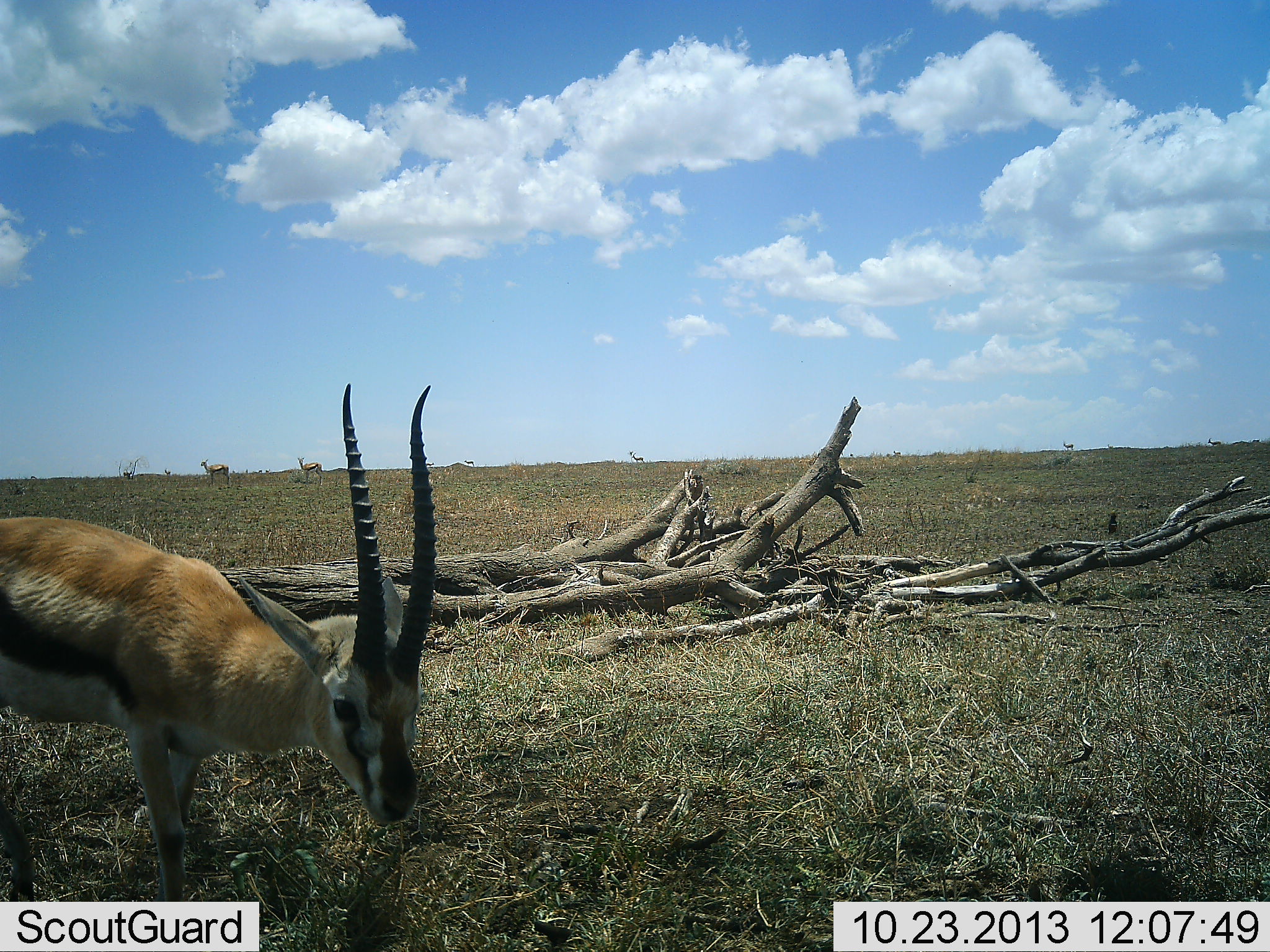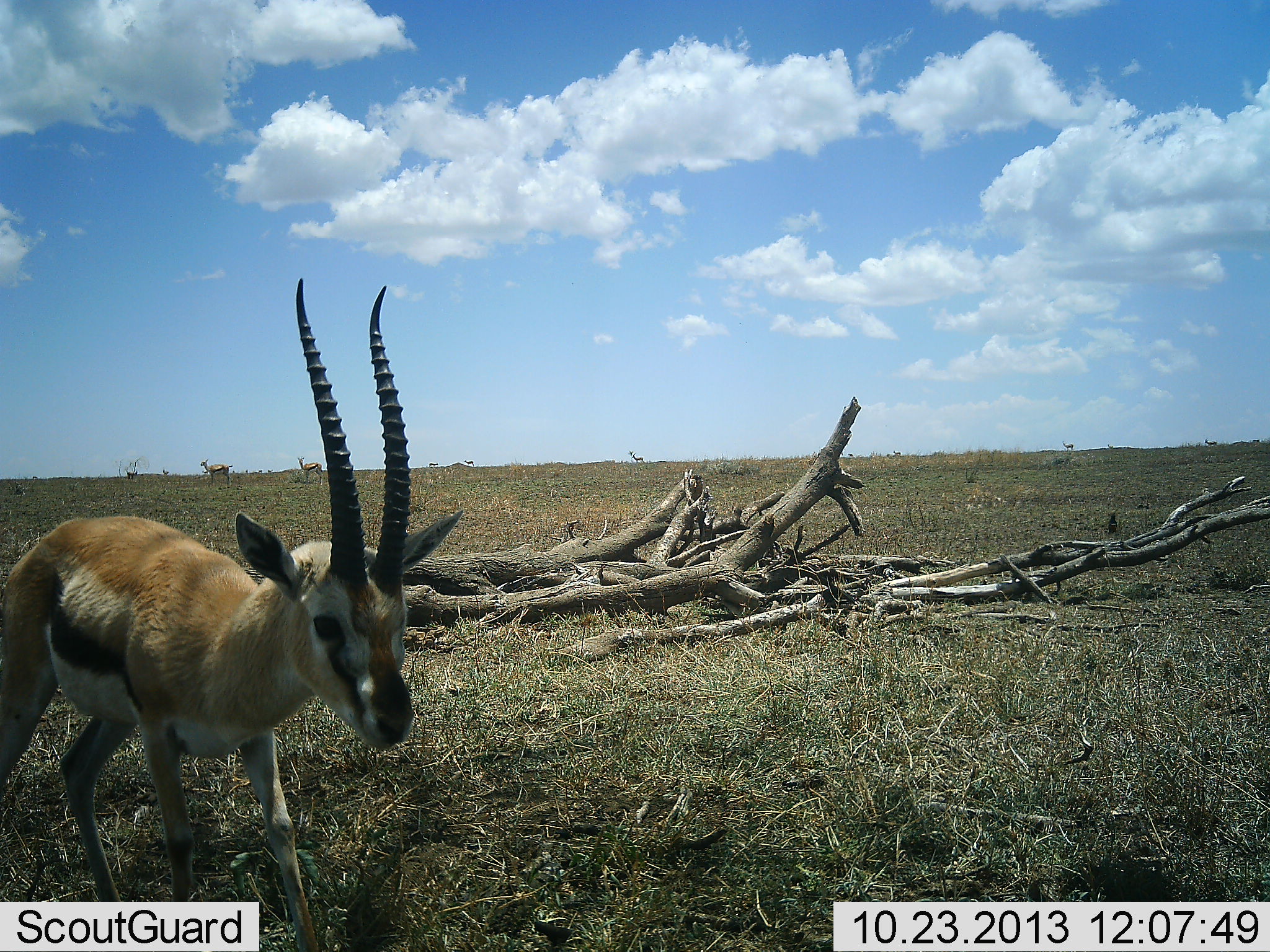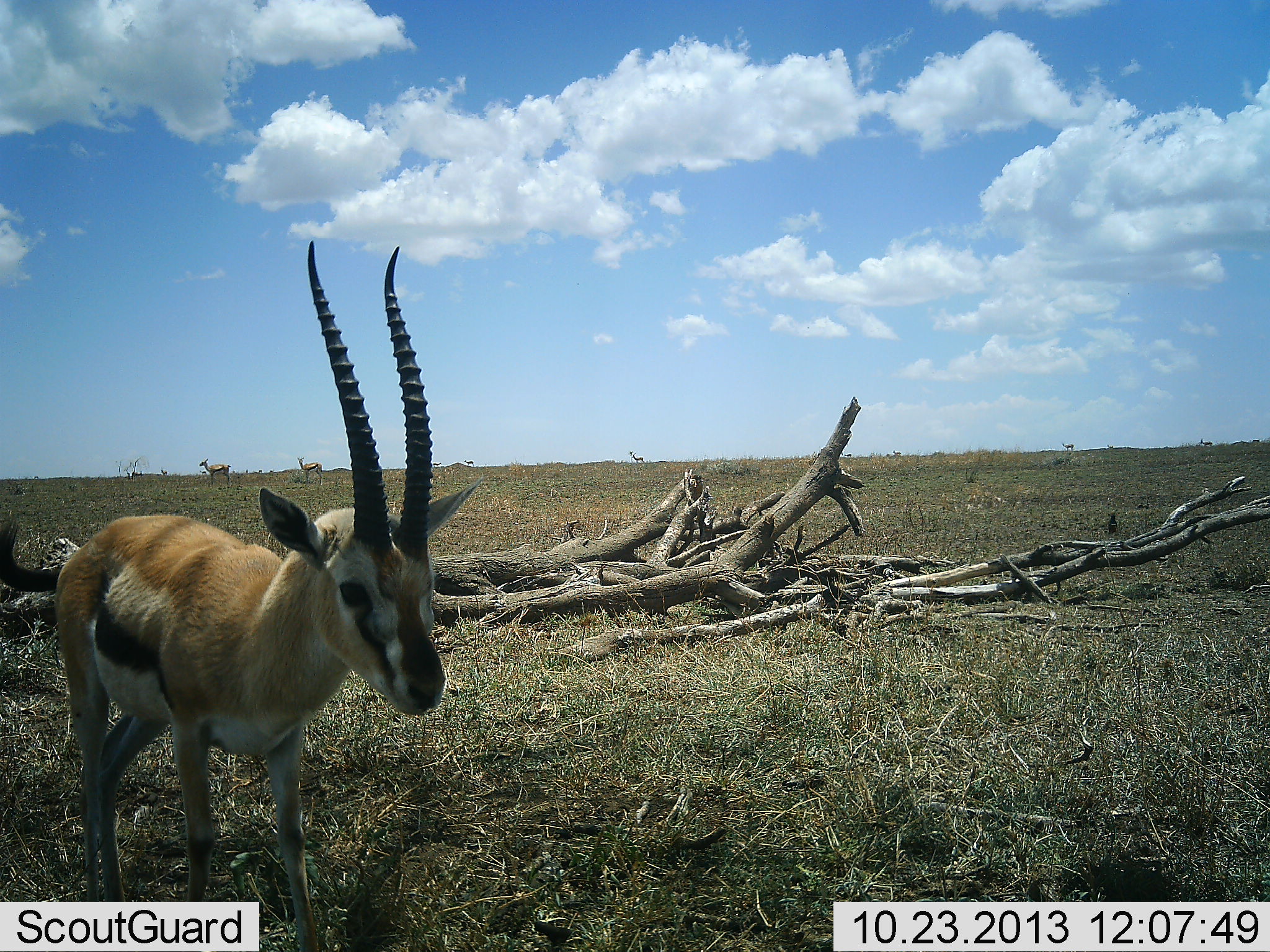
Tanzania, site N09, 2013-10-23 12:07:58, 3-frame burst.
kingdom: Animalia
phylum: Chordata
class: Mammalia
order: Artiodactyla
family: Bovidae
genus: Eudorcas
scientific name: Eudorcas thomsonii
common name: thomson's gazelle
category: gazellethomsons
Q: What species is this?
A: Gazellethomsons (thomson's gazelle) (Eudorcas thomsonii).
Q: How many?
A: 4.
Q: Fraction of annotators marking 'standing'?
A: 90%.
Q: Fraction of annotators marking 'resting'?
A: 5%.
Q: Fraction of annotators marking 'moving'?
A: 19%.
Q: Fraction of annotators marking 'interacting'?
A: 0%.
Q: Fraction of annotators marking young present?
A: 5%.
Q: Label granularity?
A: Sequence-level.